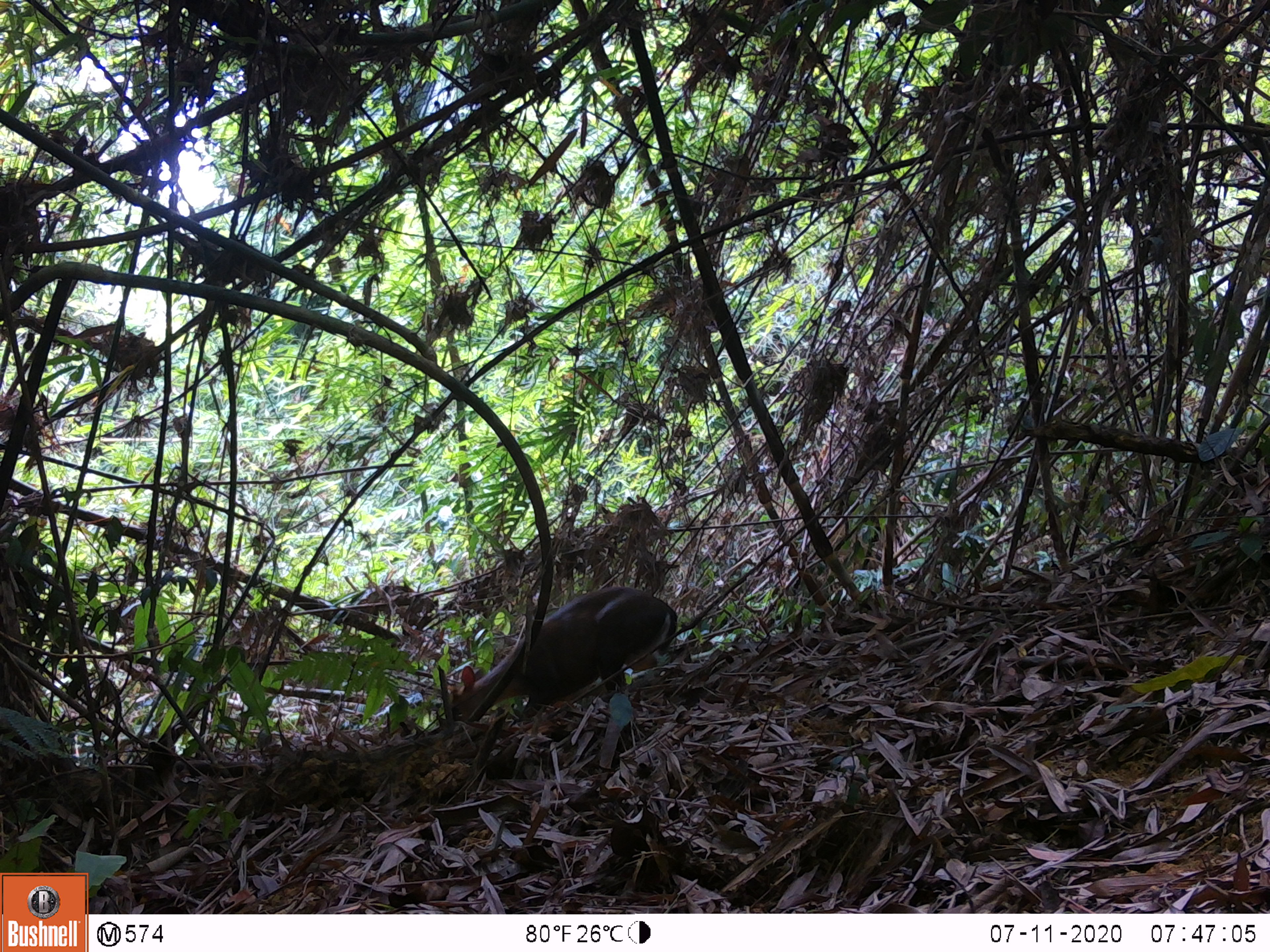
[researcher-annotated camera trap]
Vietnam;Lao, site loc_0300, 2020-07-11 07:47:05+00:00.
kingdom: Animalia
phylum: Chordata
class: Mammalia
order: Artiodactyla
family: Cervidae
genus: Muntiacus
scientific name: Muntiacus rooseveltorum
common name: roosevelt's muntjac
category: roosevelts muntjac group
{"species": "roosevelts muntjac group (roosevelt's muntjac) (Muntiacus rooseveltorum)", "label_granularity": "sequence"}